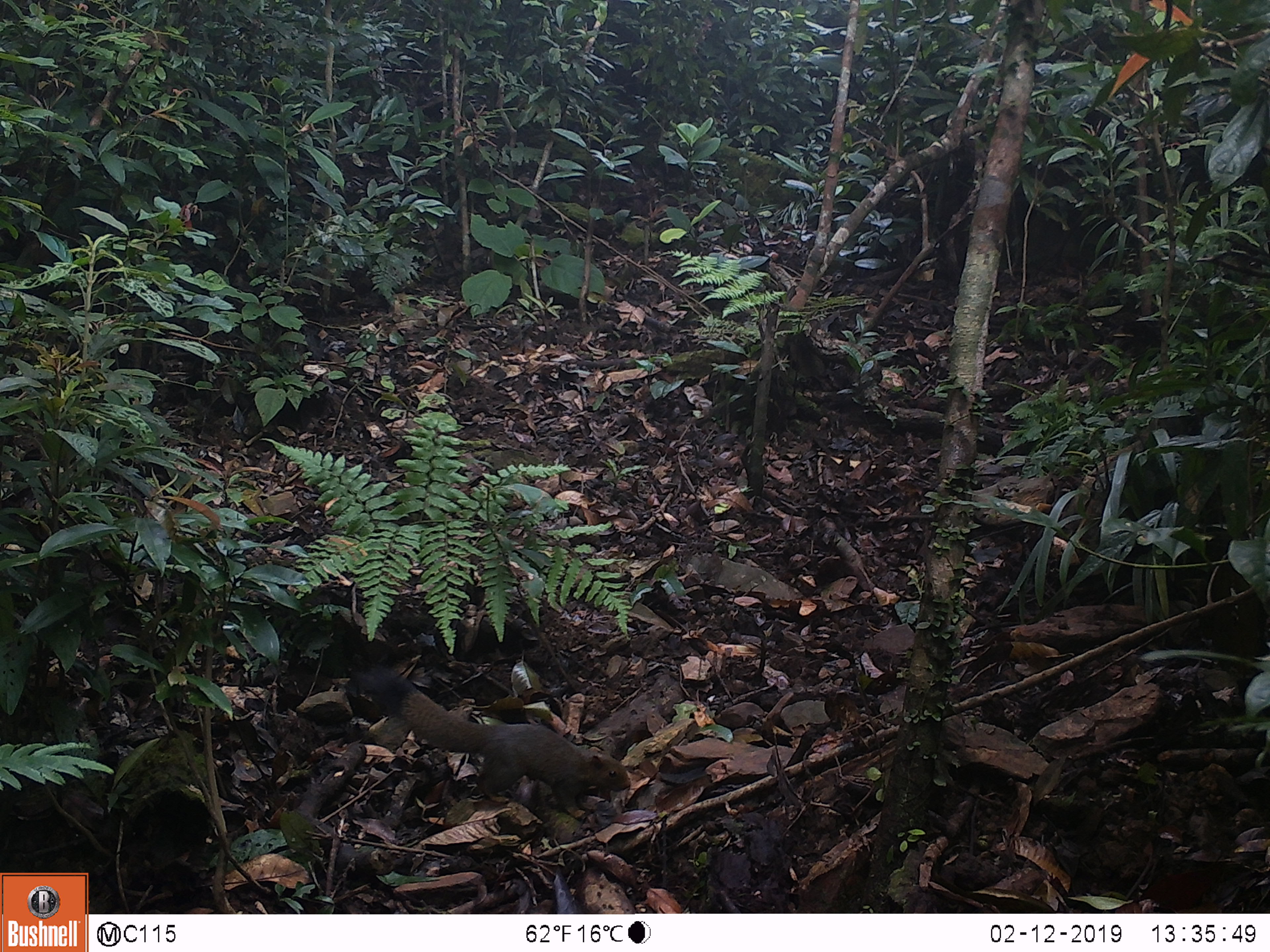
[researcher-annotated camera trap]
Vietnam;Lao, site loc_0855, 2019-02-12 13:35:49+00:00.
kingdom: Animalia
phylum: Chordata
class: Mammalia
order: Rodentia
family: Sciuridae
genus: Sciurus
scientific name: Sciurus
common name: squirrel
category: unidentified squirrel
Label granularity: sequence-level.